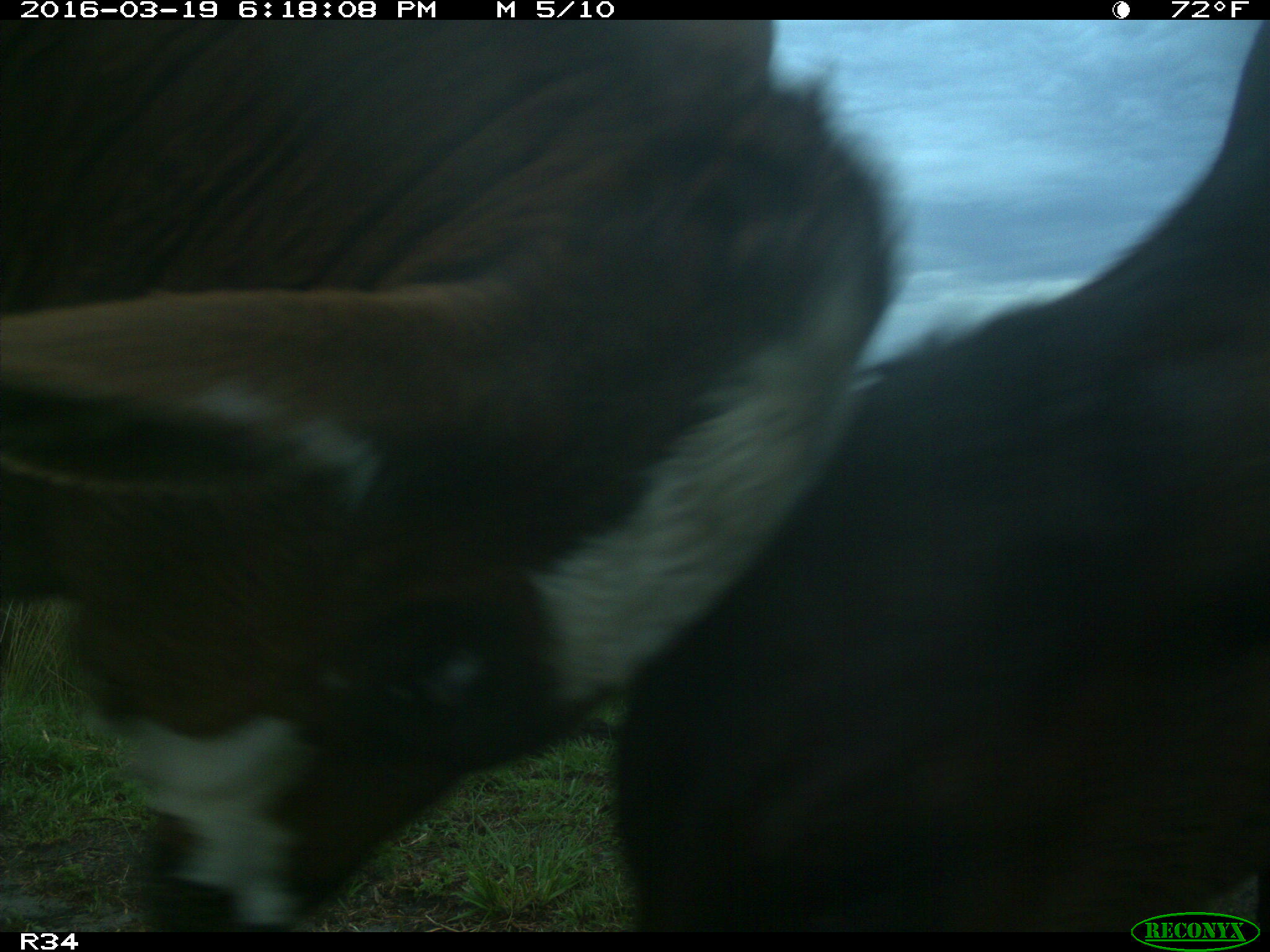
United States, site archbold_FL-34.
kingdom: Animalia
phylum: Chordata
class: Mammalia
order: Artiodactyla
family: Bovidae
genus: Bos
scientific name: Bos taurus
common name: domestic cow